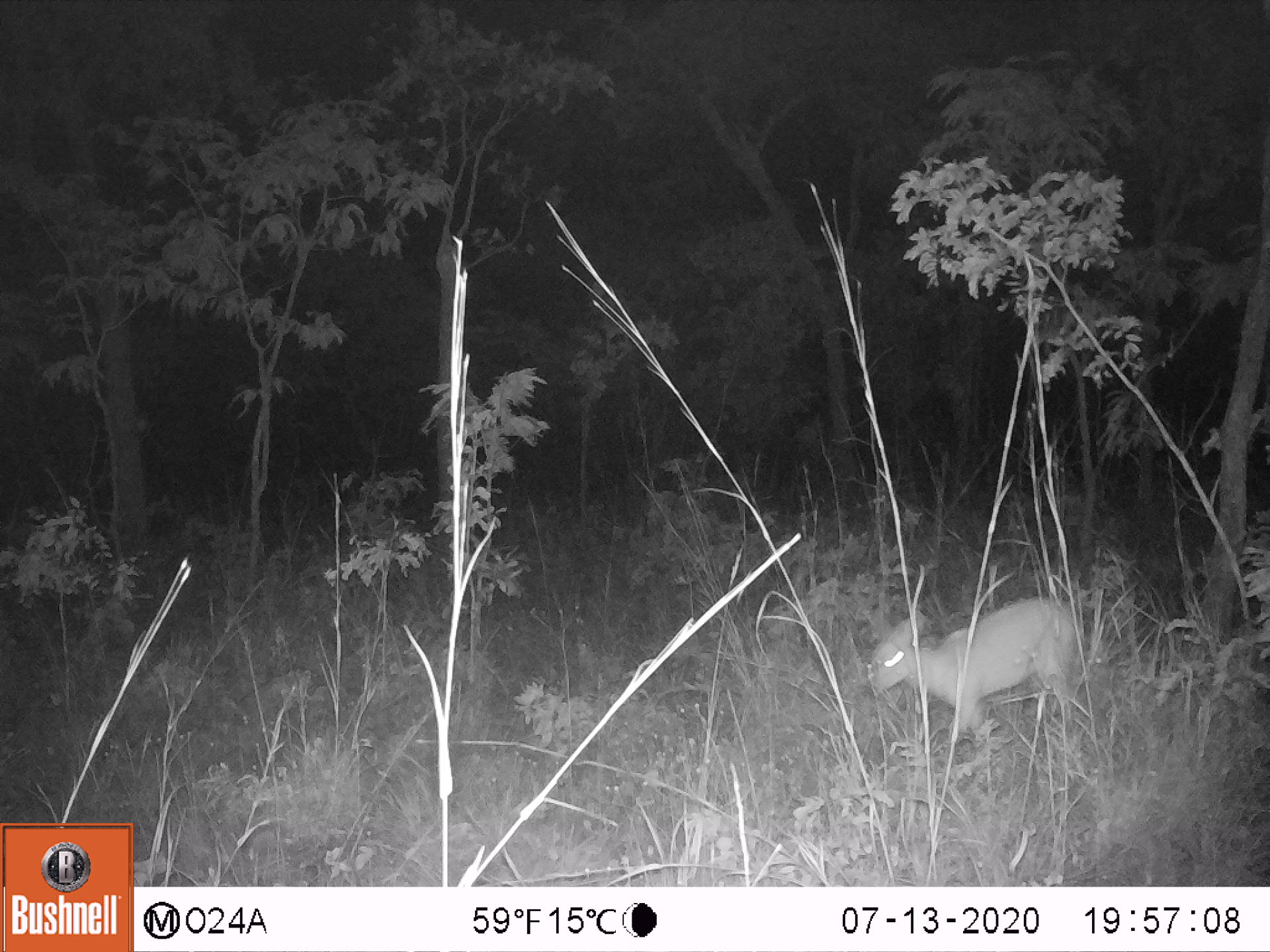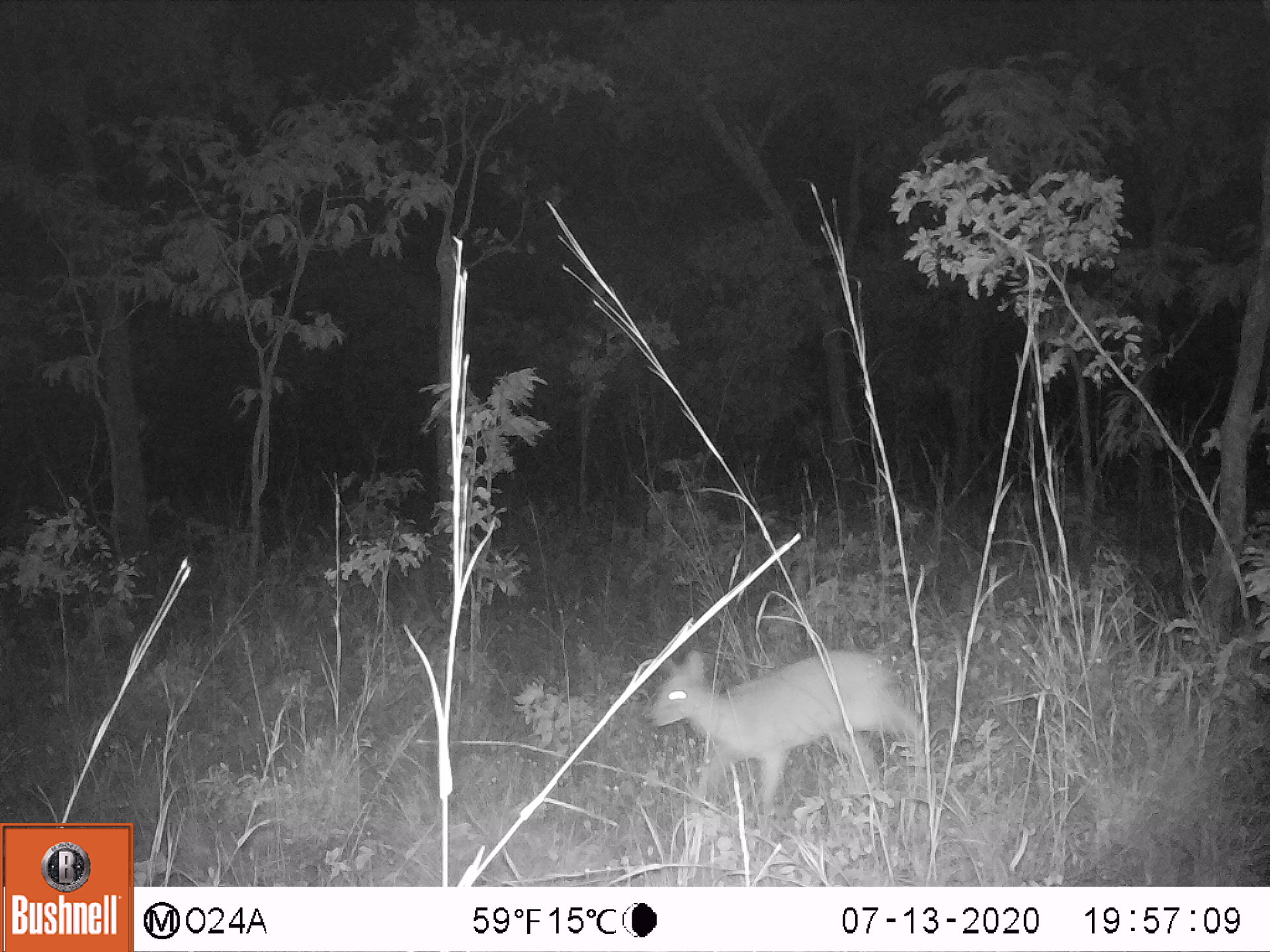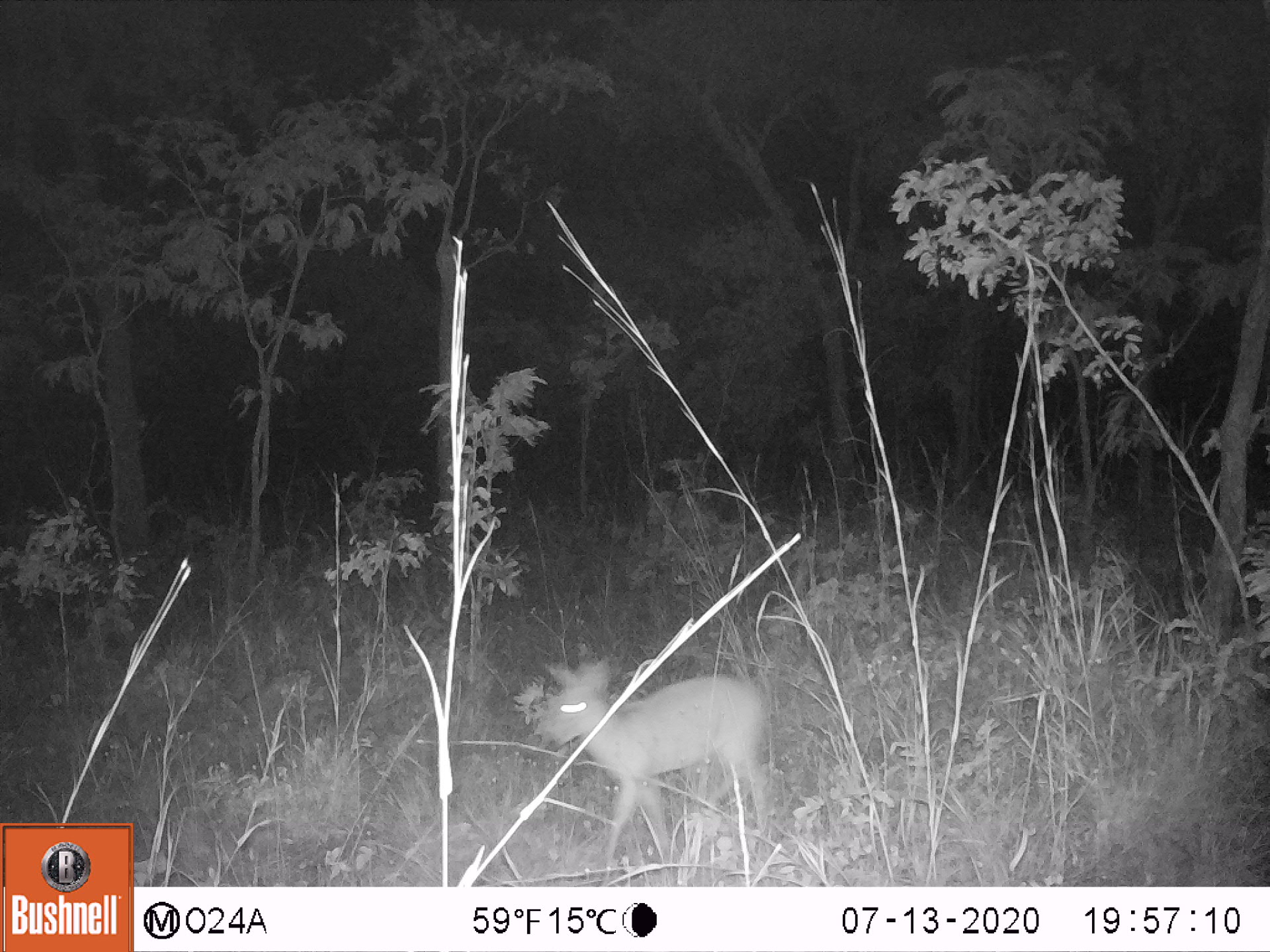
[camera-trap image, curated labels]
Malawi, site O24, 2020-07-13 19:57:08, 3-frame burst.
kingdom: Animalia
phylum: Chordata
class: Mammalia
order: Artiodactyla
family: Bovidae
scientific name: Antilopinae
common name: small antelope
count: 1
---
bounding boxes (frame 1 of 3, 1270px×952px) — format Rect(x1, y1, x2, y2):
small antelope: Rect(854, 587, 1089, 758)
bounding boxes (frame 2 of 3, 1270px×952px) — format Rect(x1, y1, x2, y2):
small antelope: Rect(640, 632, 930, 847)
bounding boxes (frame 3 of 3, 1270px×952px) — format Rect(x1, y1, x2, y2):
small antelope: Rect(519, 652, 783, 882)